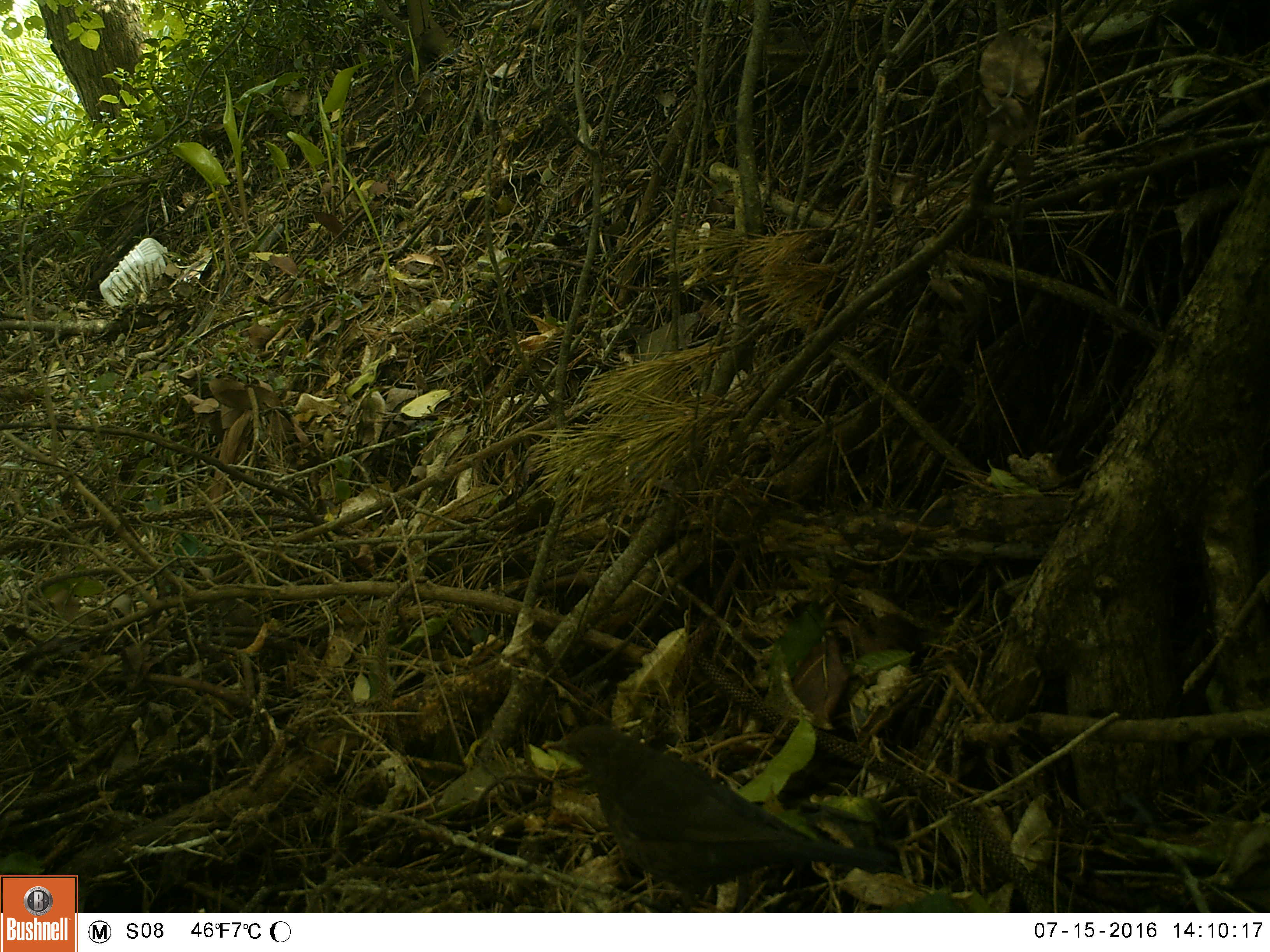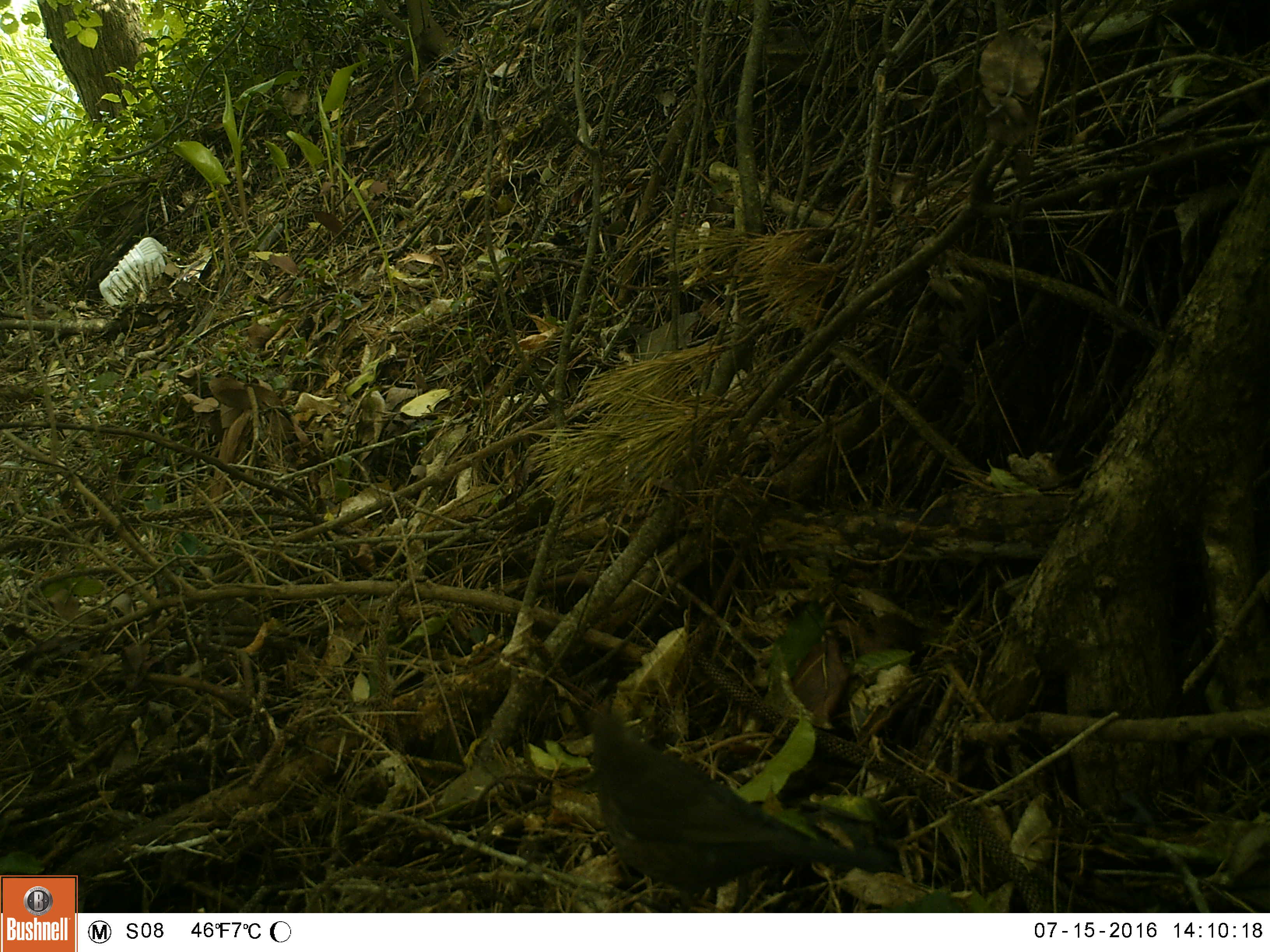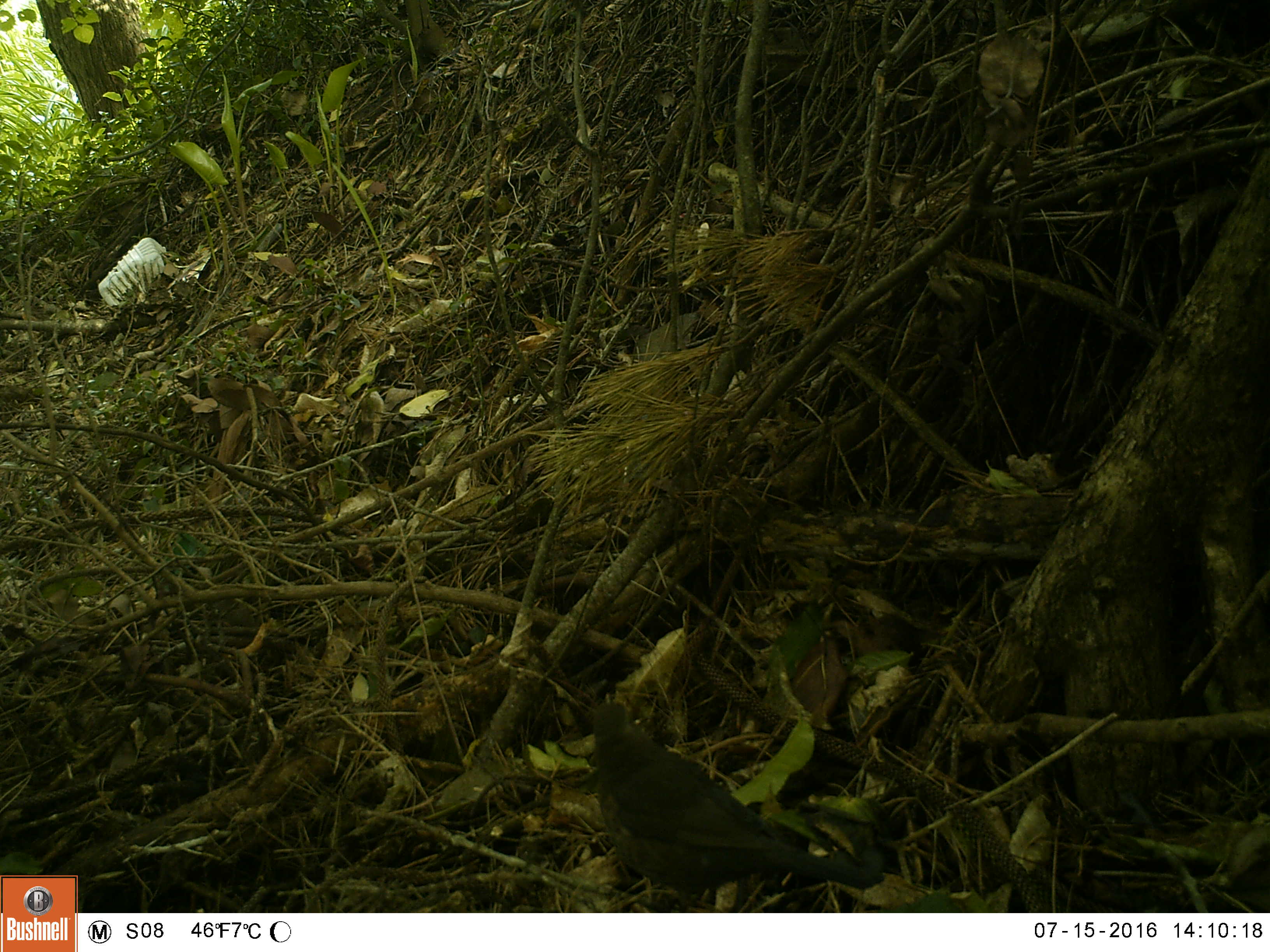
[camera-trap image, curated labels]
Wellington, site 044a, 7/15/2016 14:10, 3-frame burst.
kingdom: Animalia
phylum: Chordata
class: Aves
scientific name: Aves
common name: bird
Bird (Aves).